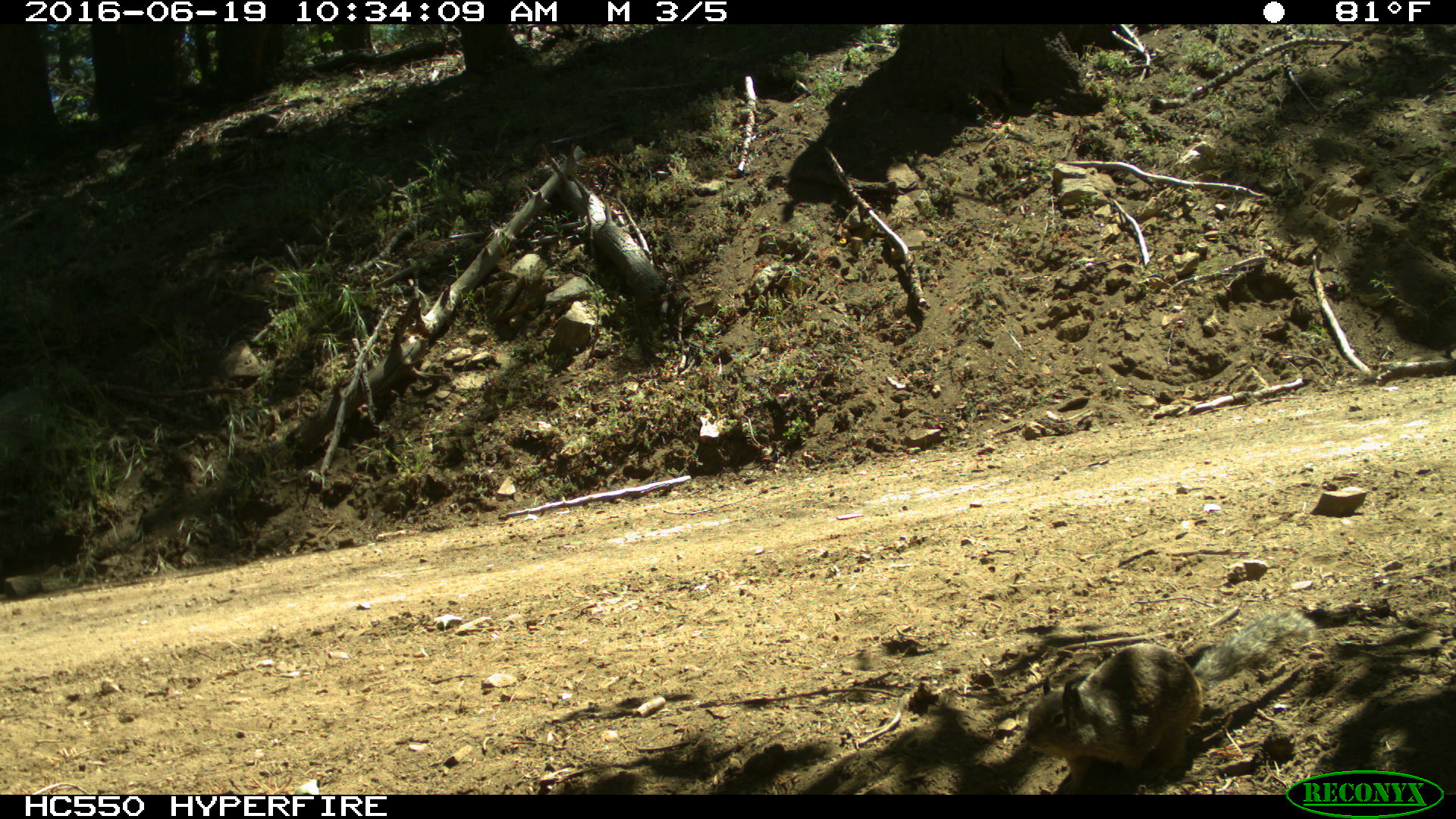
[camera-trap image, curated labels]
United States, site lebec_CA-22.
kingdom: Animalia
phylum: Chordata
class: Mammalia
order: Rodentia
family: Sciuridae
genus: Otospermophilus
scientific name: Otospermophilus beecheyi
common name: california ground squirrel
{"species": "Otospermophilus beecheyi (california ground squirrel)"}